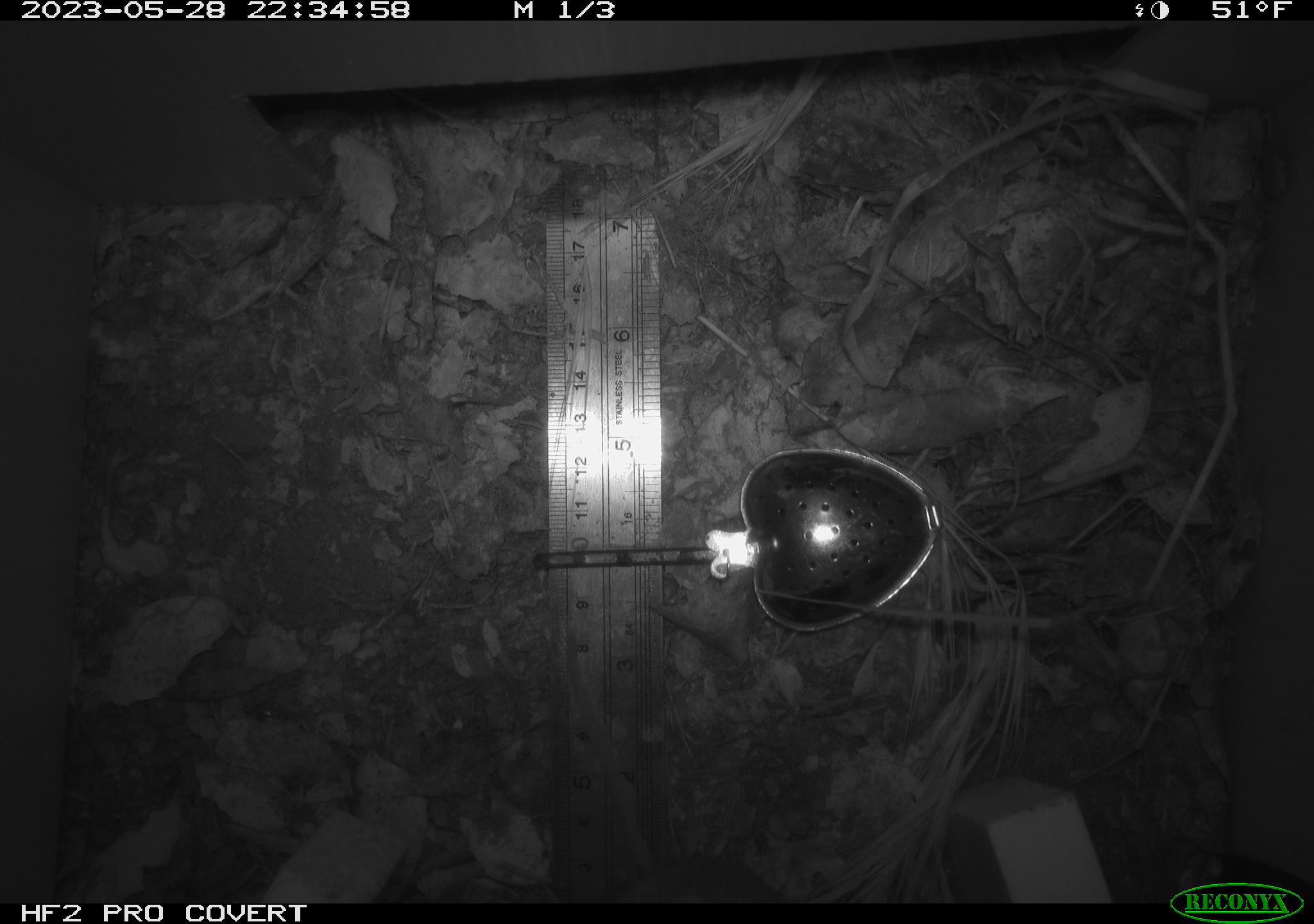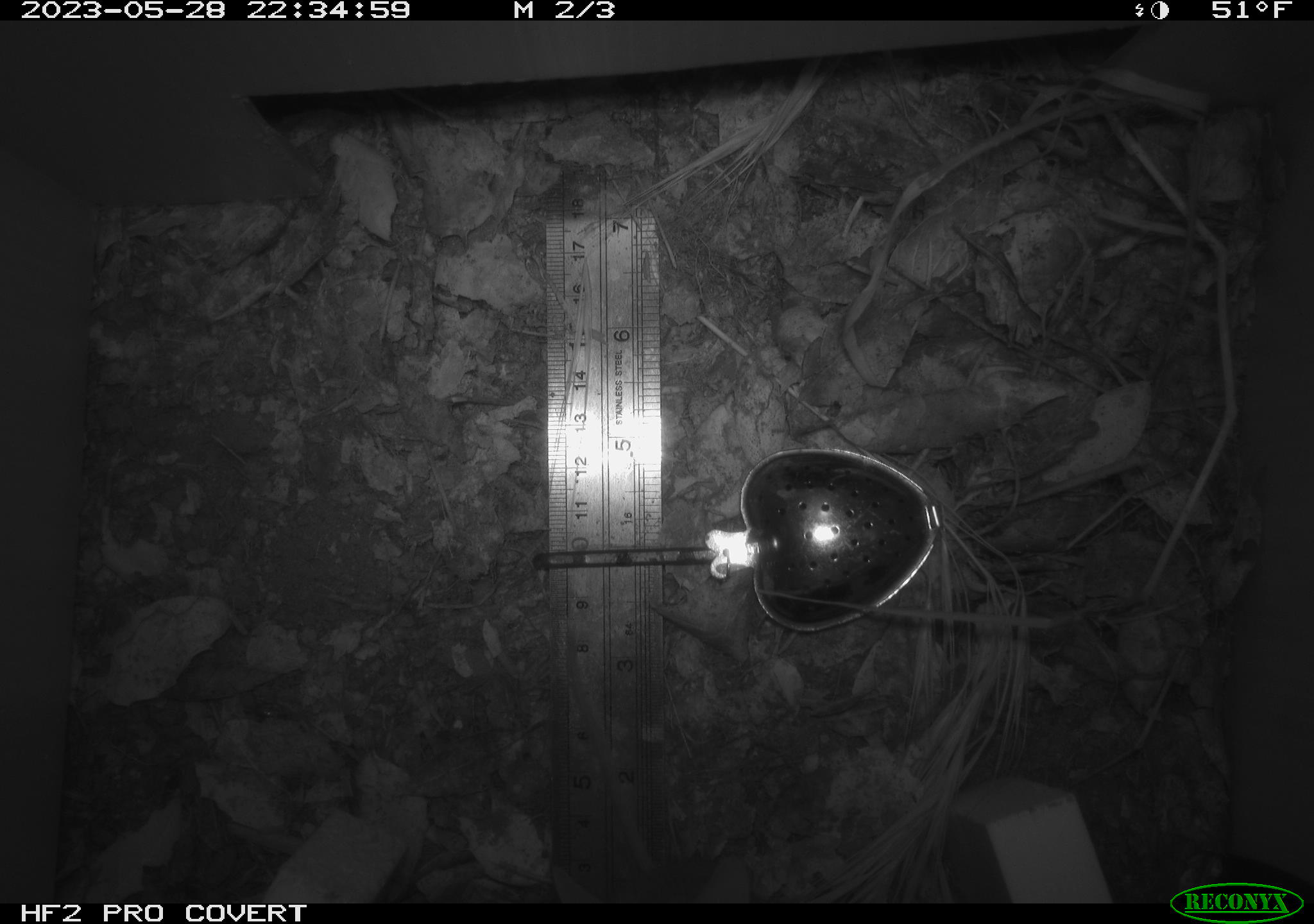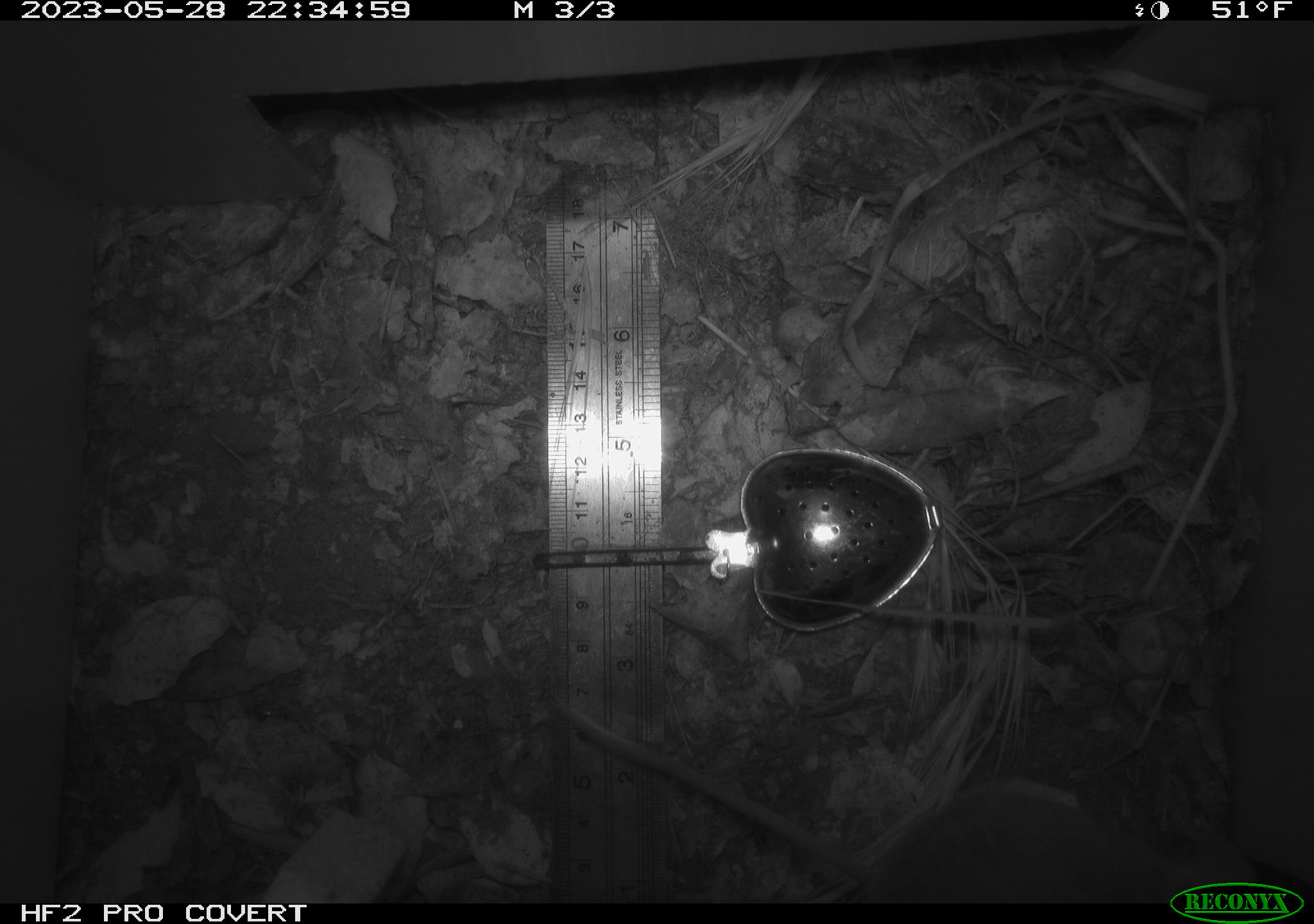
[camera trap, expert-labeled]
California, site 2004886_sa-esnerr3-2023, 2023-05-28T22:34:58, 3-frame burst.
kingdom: Animalia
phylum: Chordata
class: Mammalia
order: Rodentia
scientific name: Rodentia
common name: mouse species